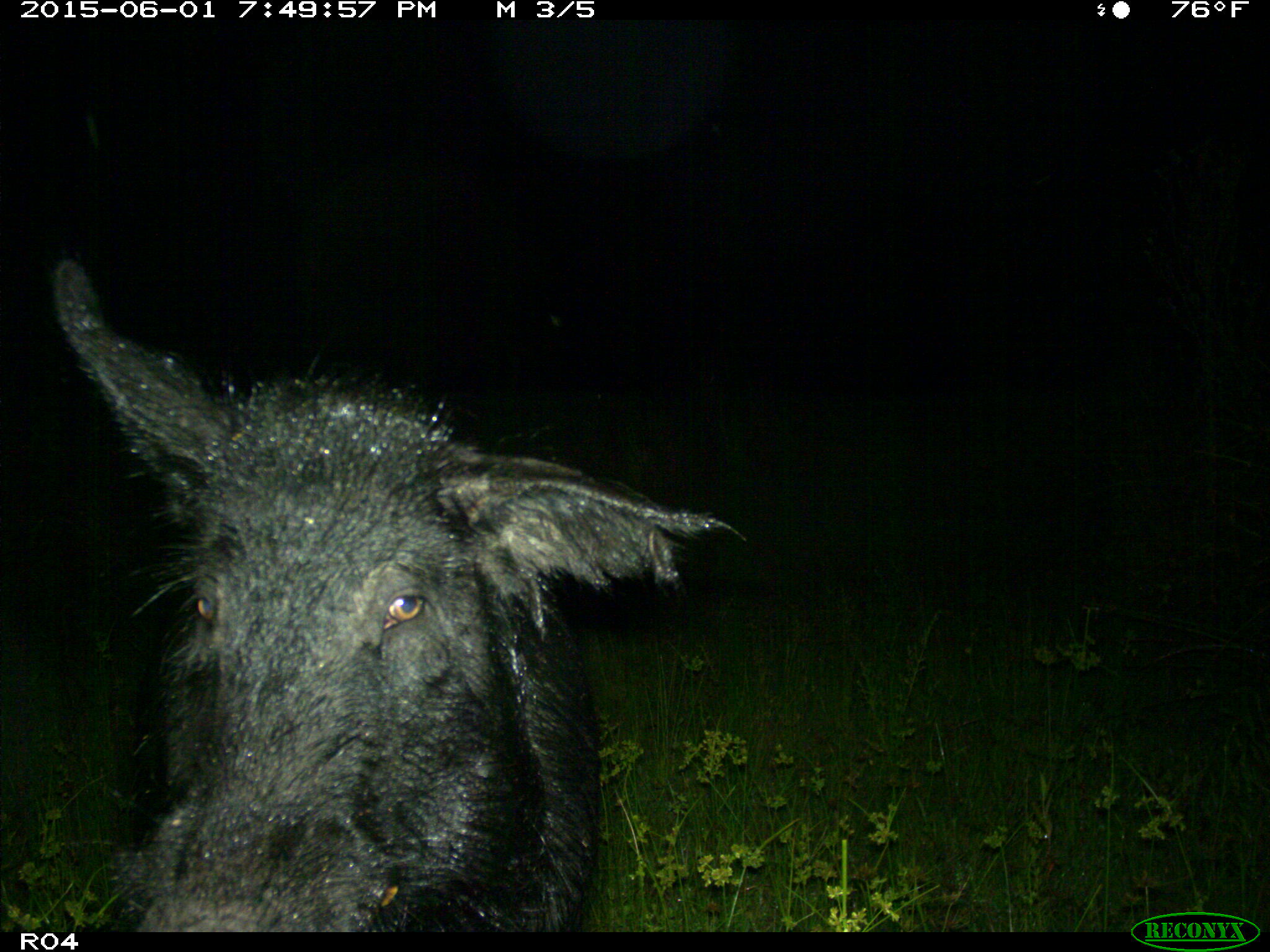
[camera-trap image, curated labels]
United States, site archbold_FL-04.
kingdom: Animalia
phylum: Chordata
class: Mammalia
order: Artiodactyla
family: Suidae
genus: Sus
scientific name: Sus scrofa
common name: wild boar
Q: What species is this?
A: Sus scrofa (wild boar).